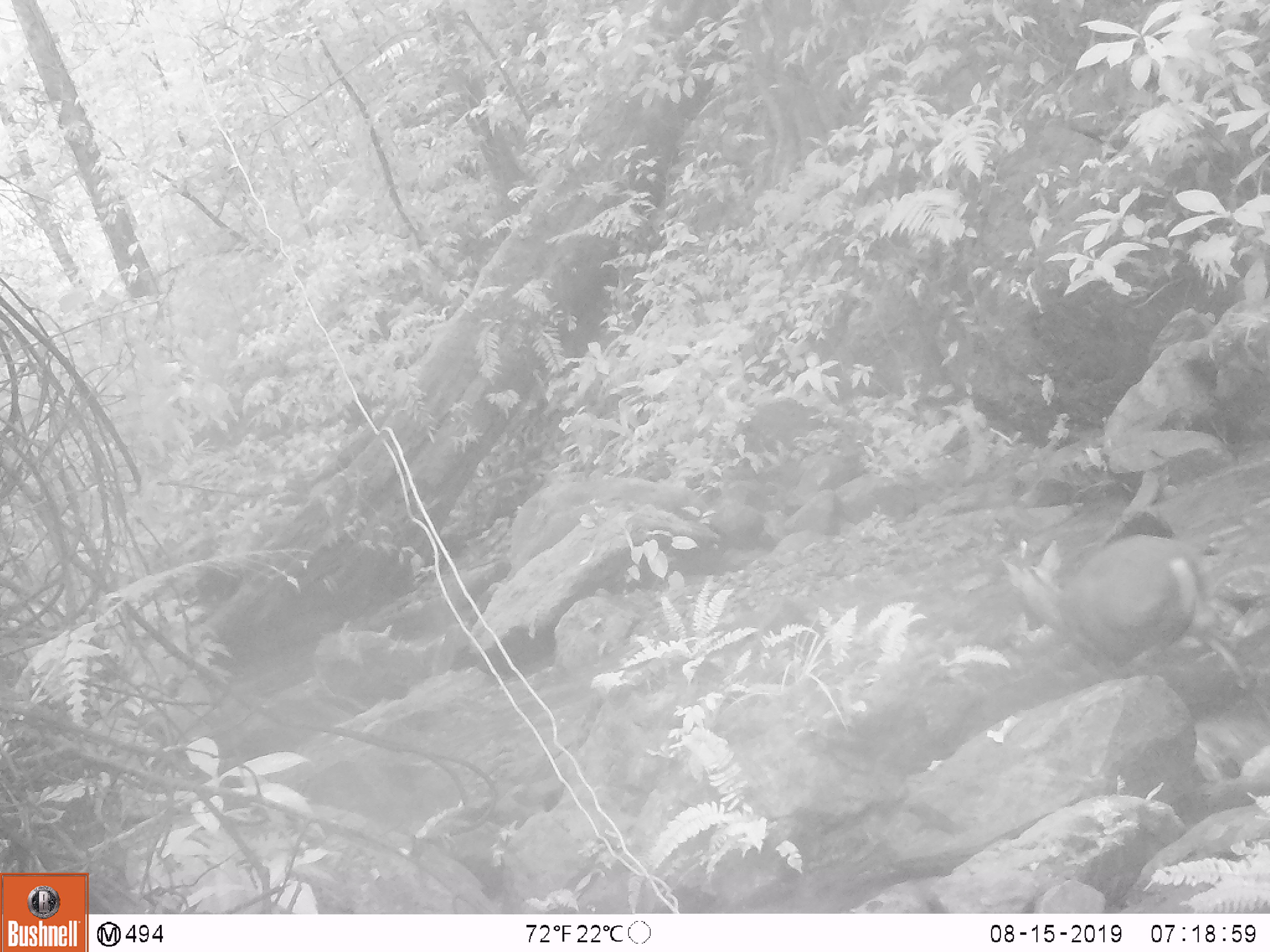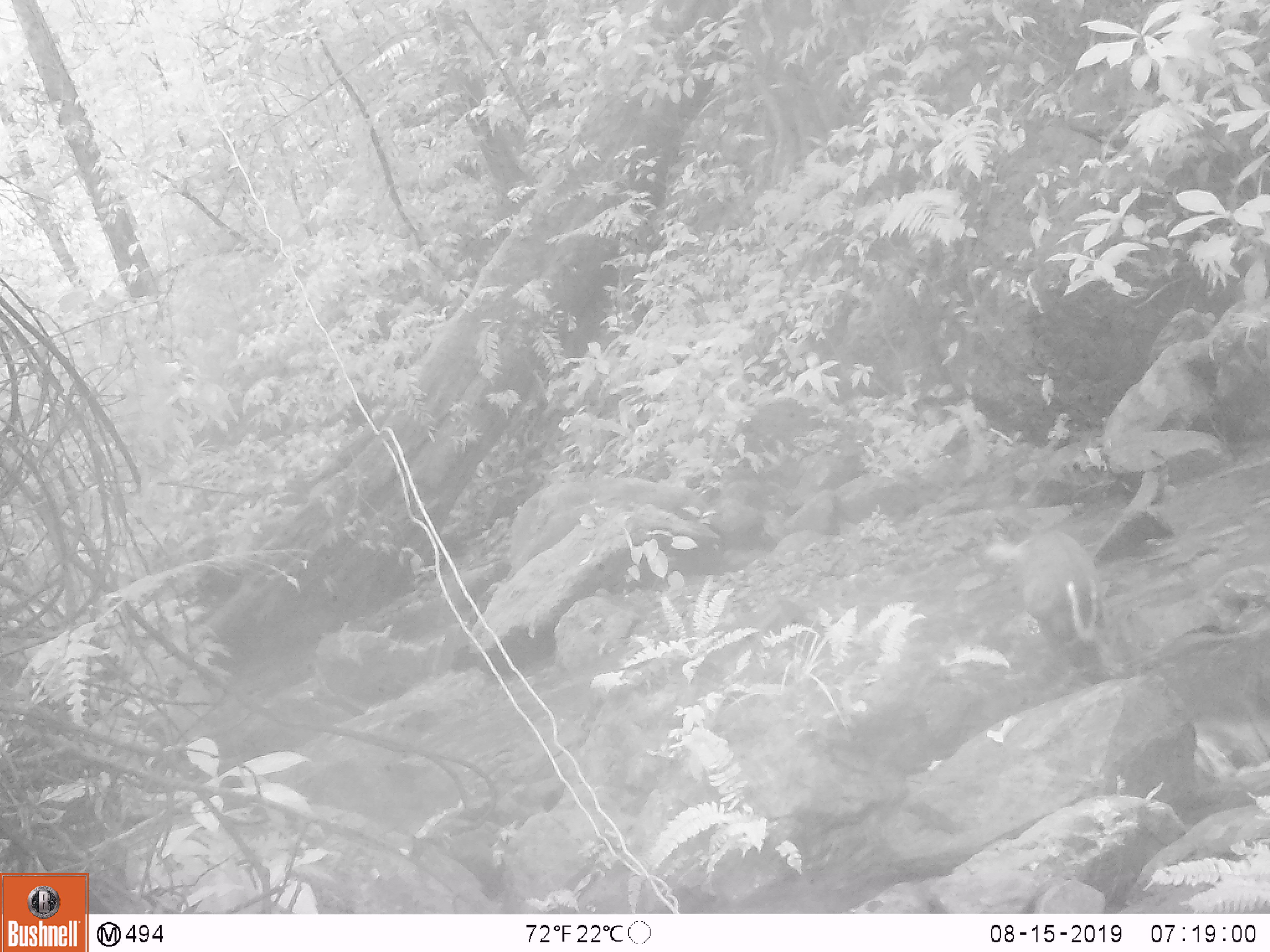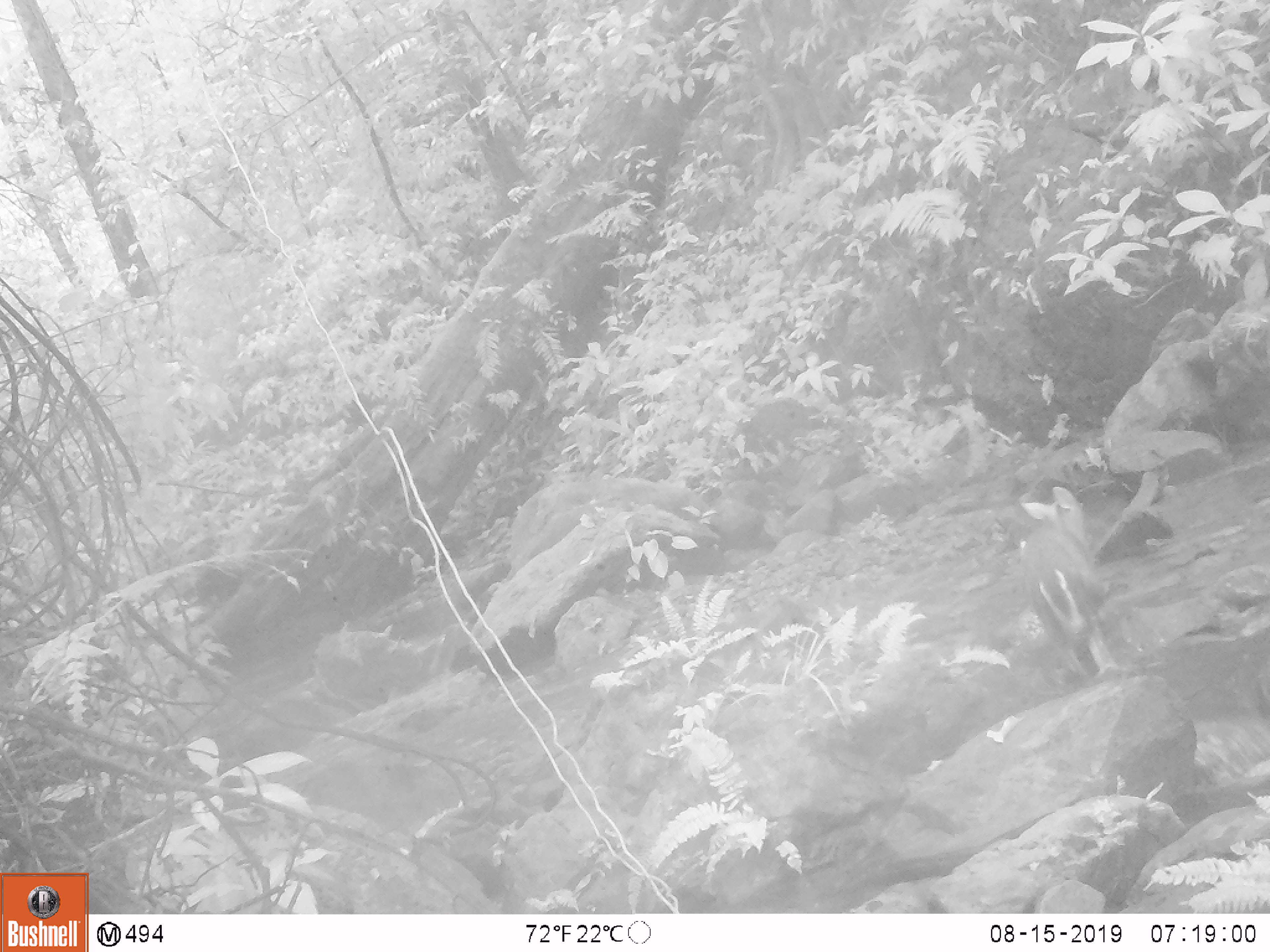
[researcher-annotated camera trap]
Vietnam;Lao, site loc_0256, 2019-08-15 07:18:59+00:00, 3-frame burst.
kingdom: Animalia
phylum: Chordata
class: Mammalia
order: Artiodactyla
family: Cervidae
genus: Muntiacus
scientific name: Muntiacus rooseveltorum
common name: roosevelt's muntjac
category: roosevelts muntjac group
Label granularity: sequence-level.